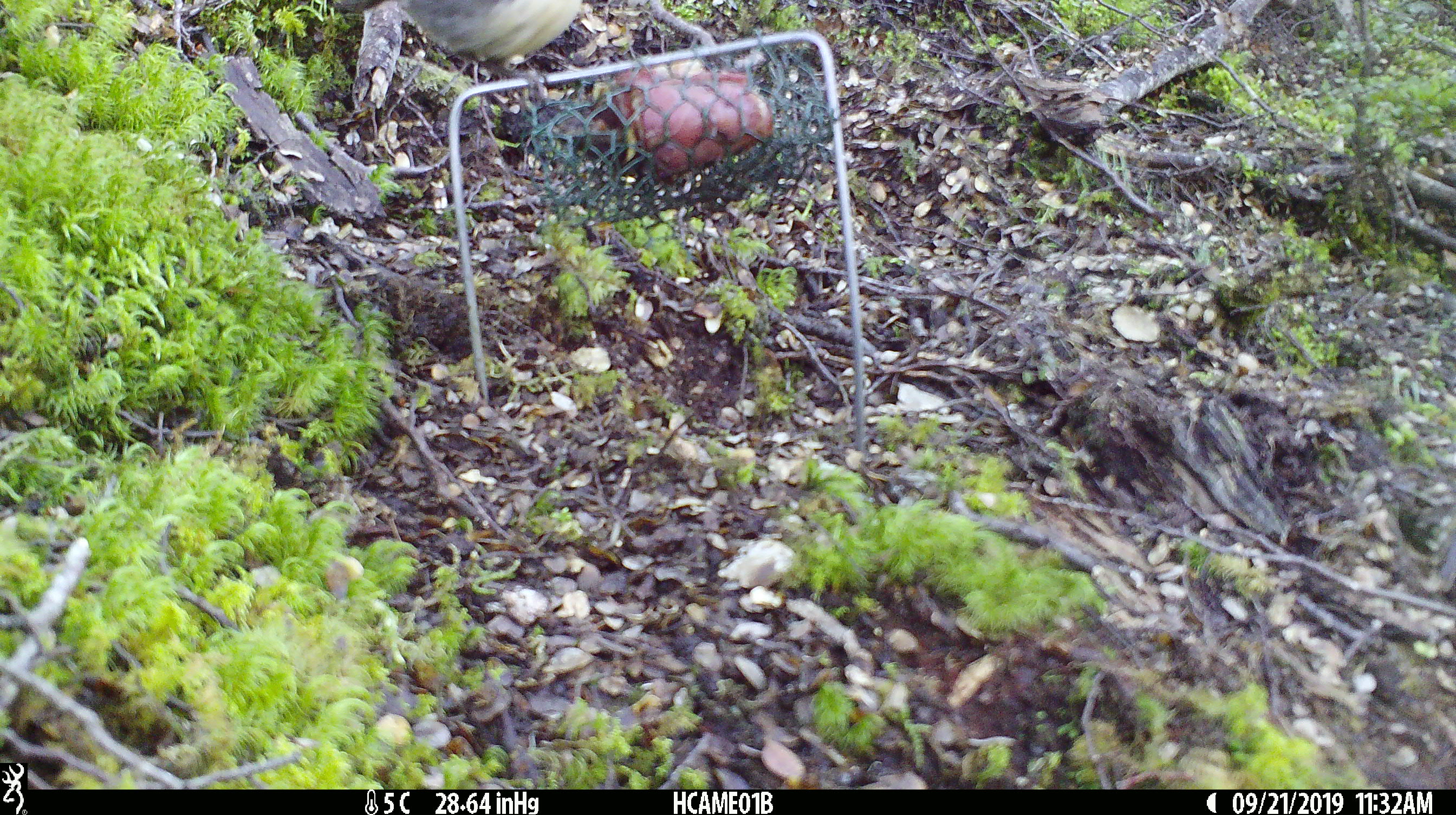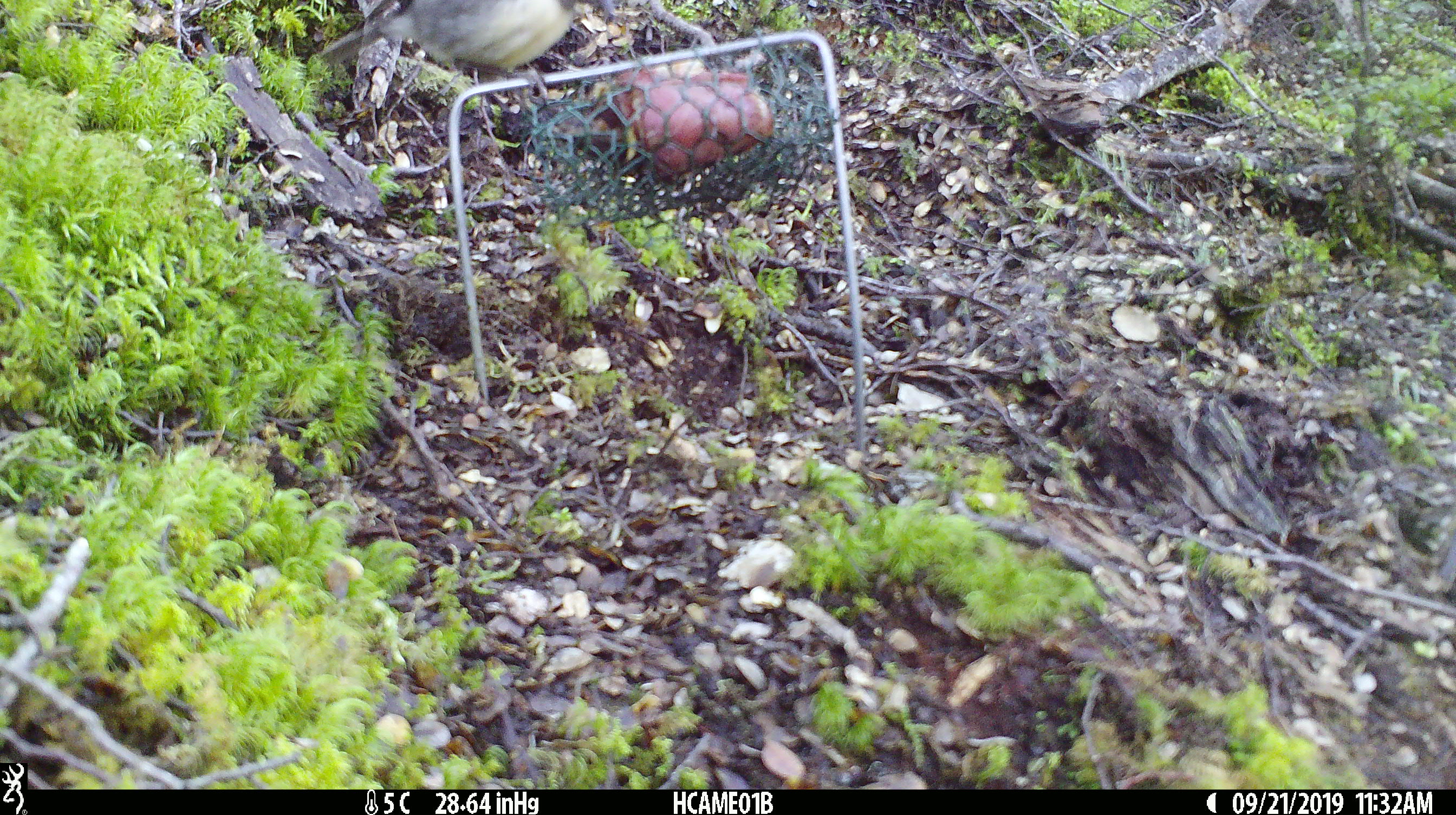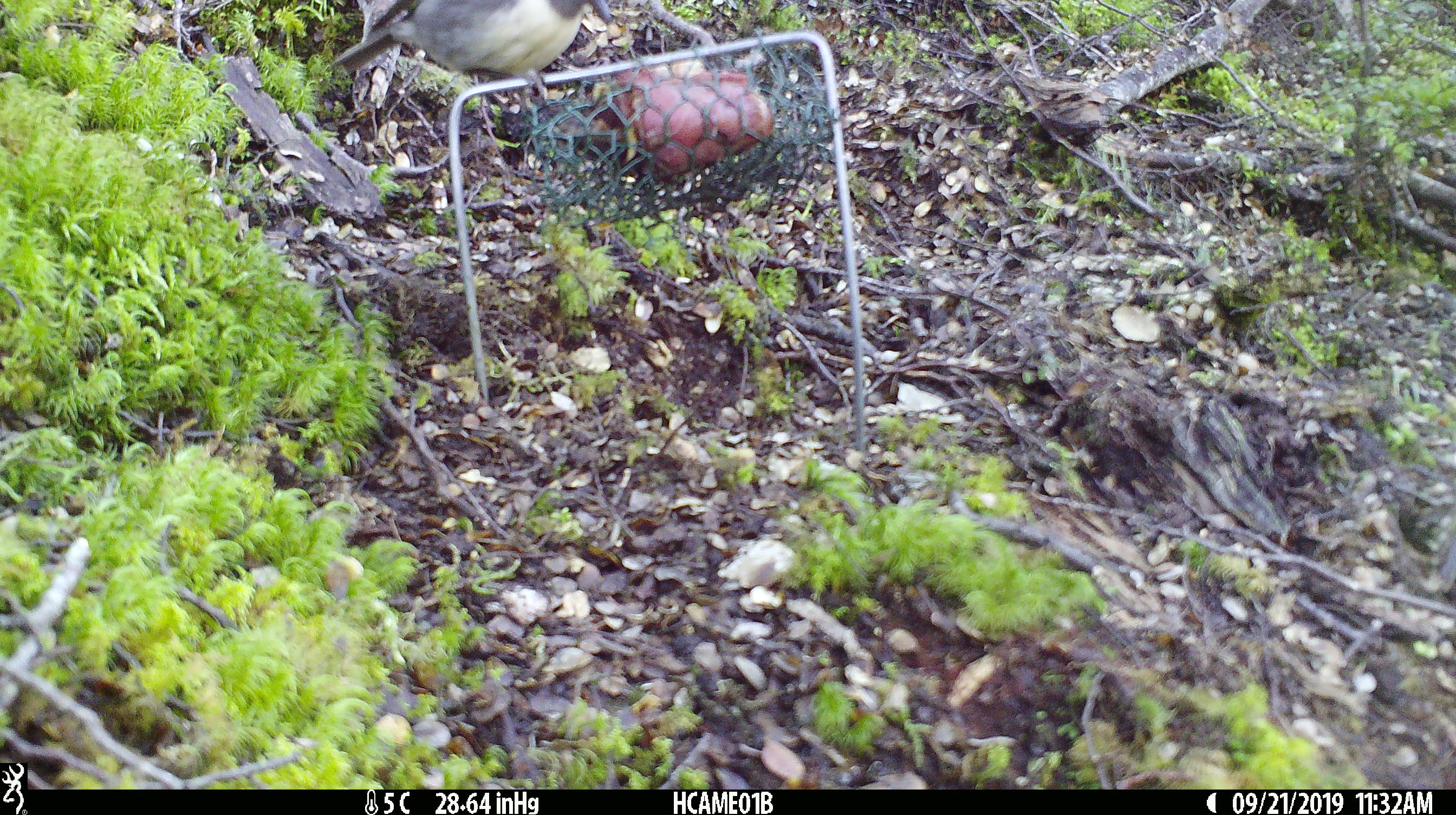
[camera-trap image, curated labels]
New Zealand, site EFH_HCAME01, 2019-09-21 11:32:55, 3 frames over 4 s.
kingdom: Animalia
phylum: Chordata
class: Aves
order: Passeriformes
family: Petroicidae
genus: Petroica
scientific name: Petroica australis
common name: new zealand robin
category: robin